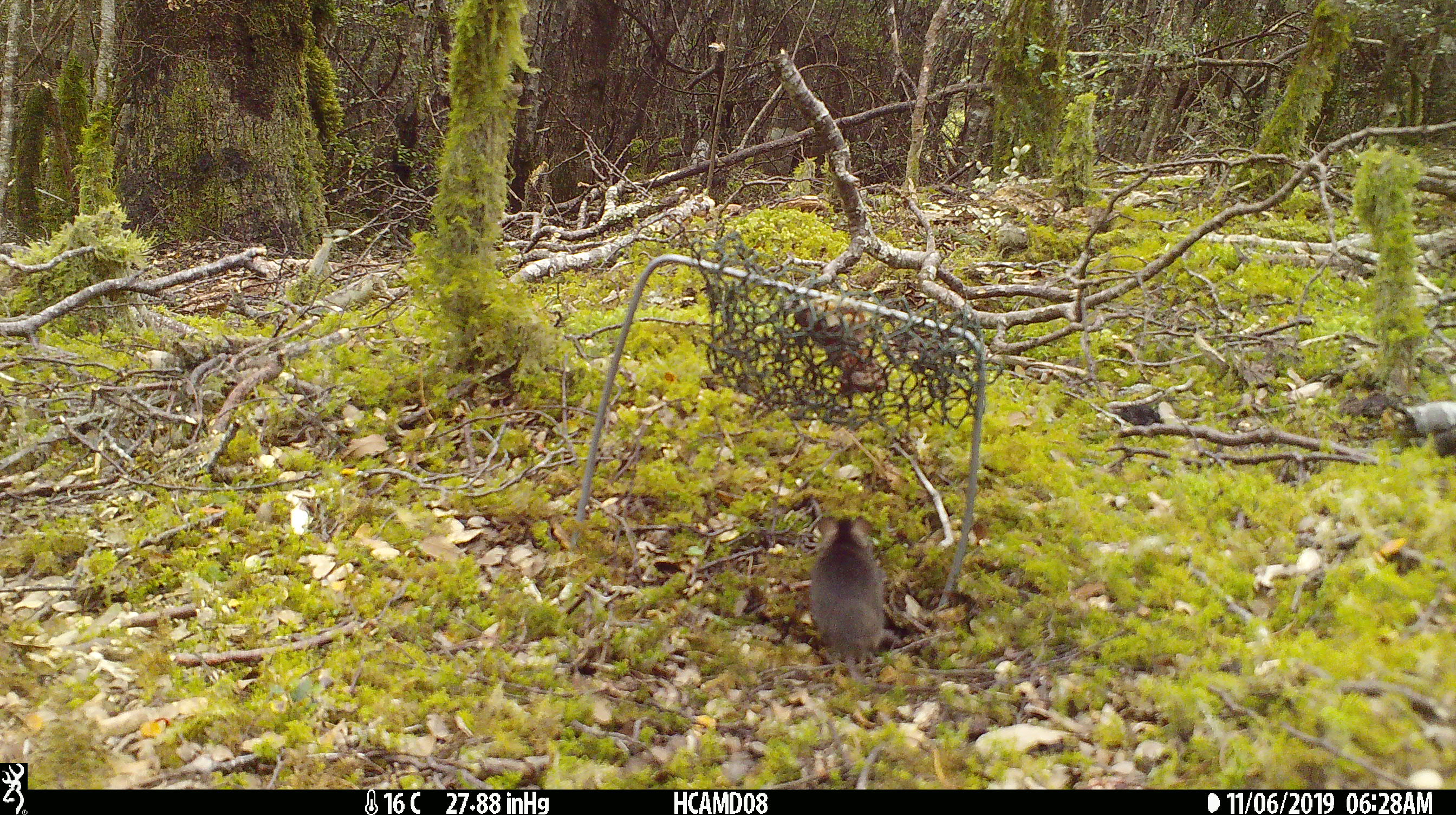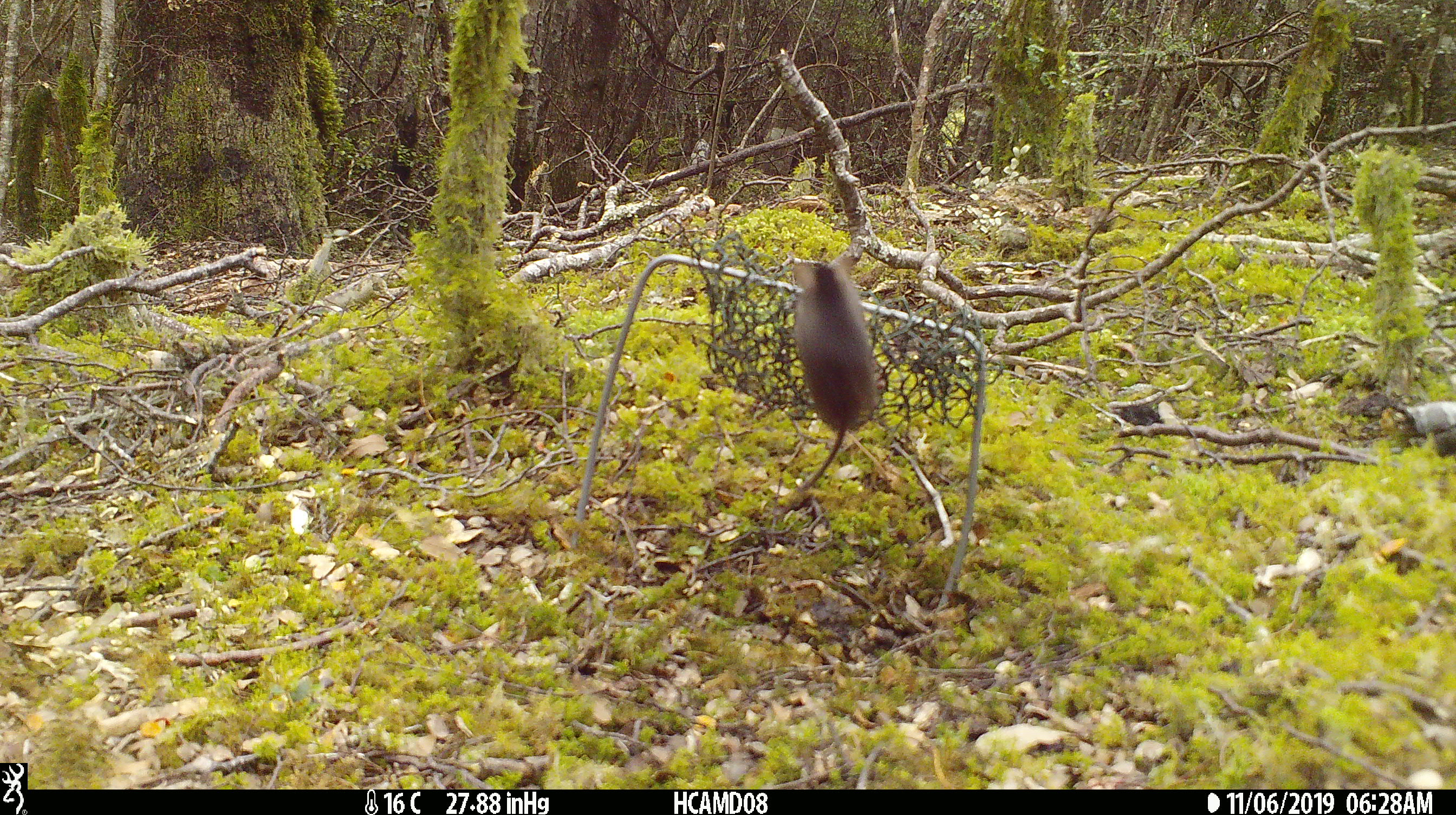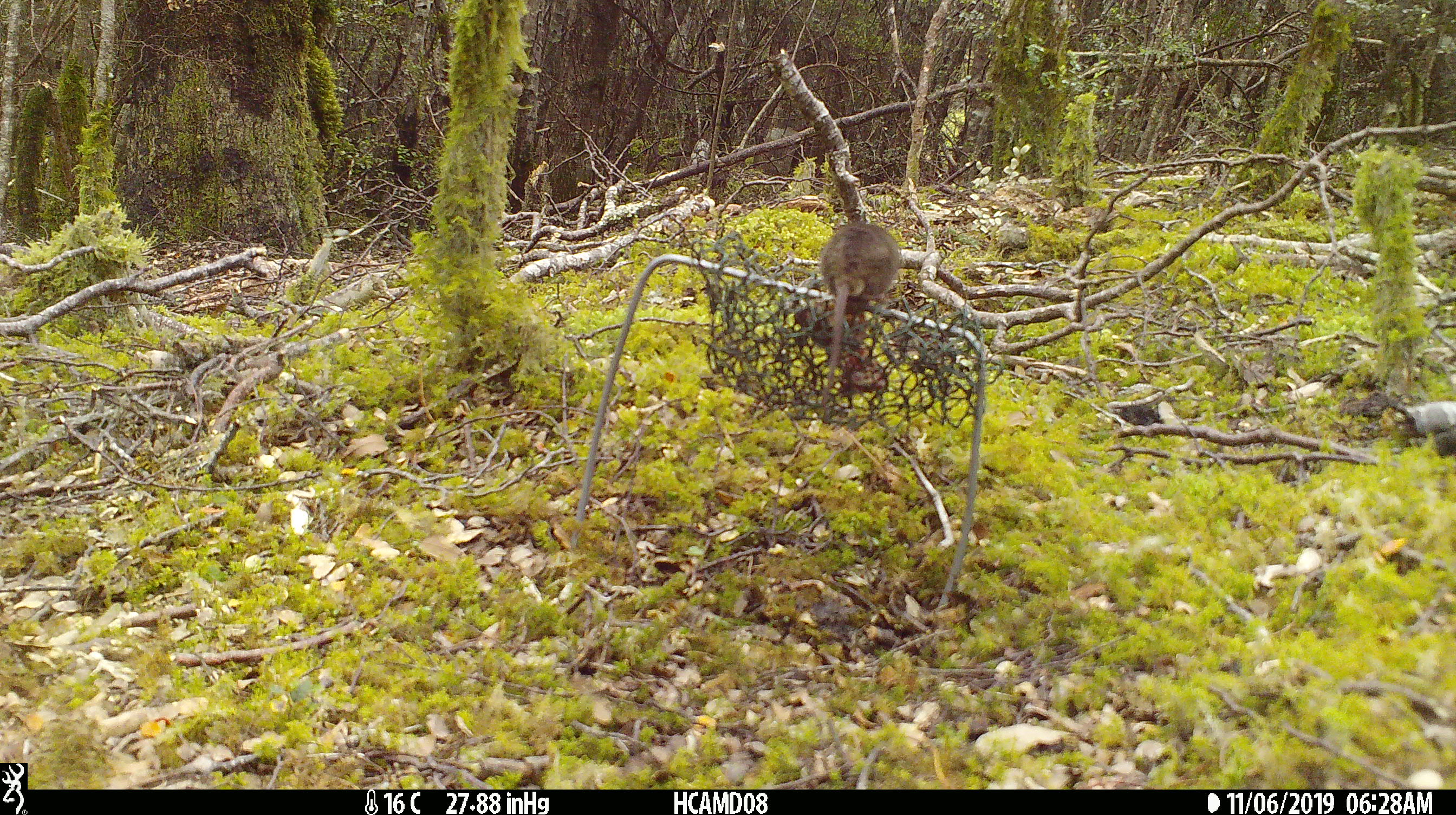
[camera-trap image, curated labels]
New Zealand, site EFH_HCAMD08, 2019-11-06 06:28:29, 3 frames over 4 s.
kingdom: Animalia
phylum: Chordata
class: Mammalia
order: Rodentia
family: Muridae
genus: Mus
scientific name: Mus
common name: mouse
Mouse (Mus).